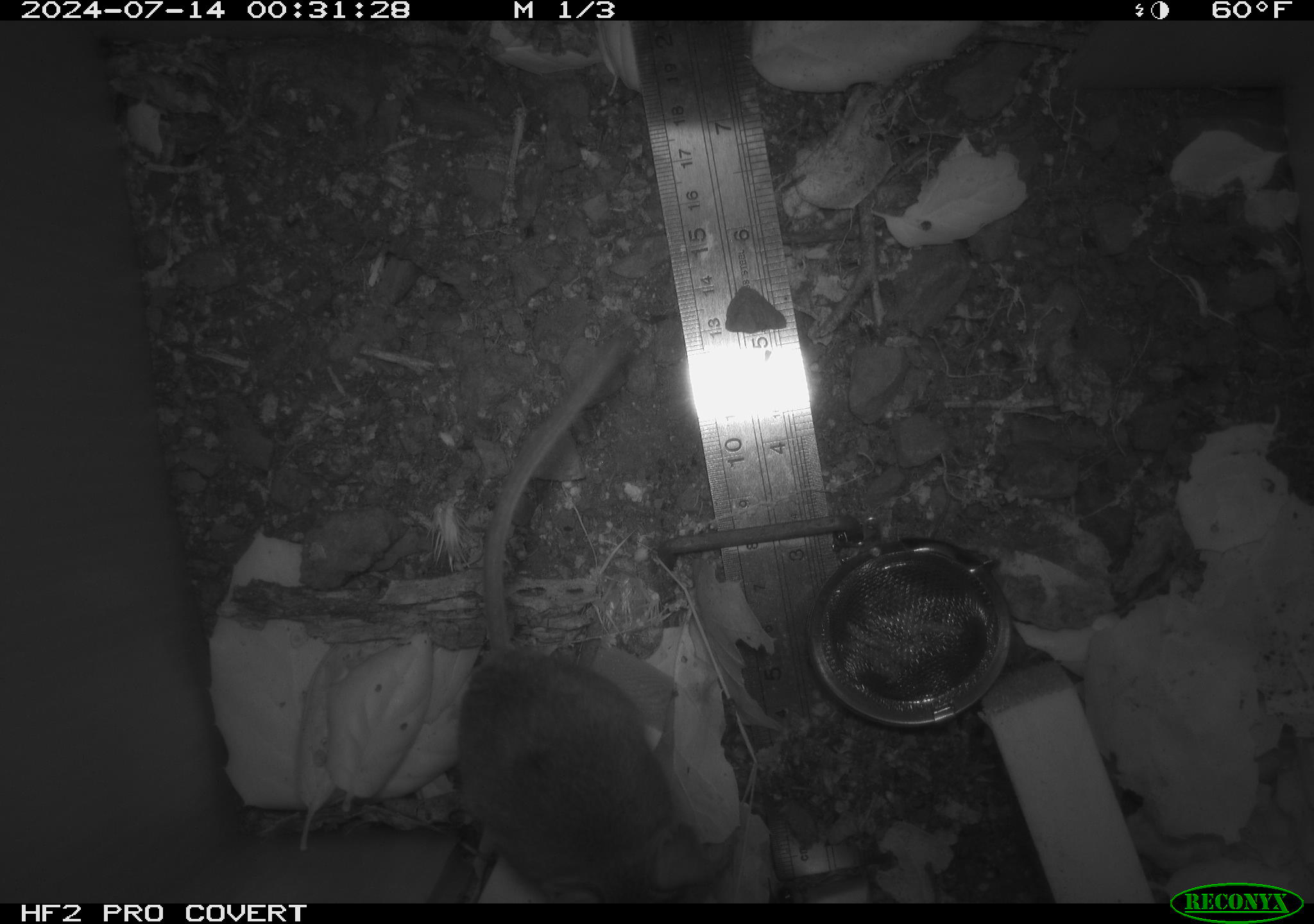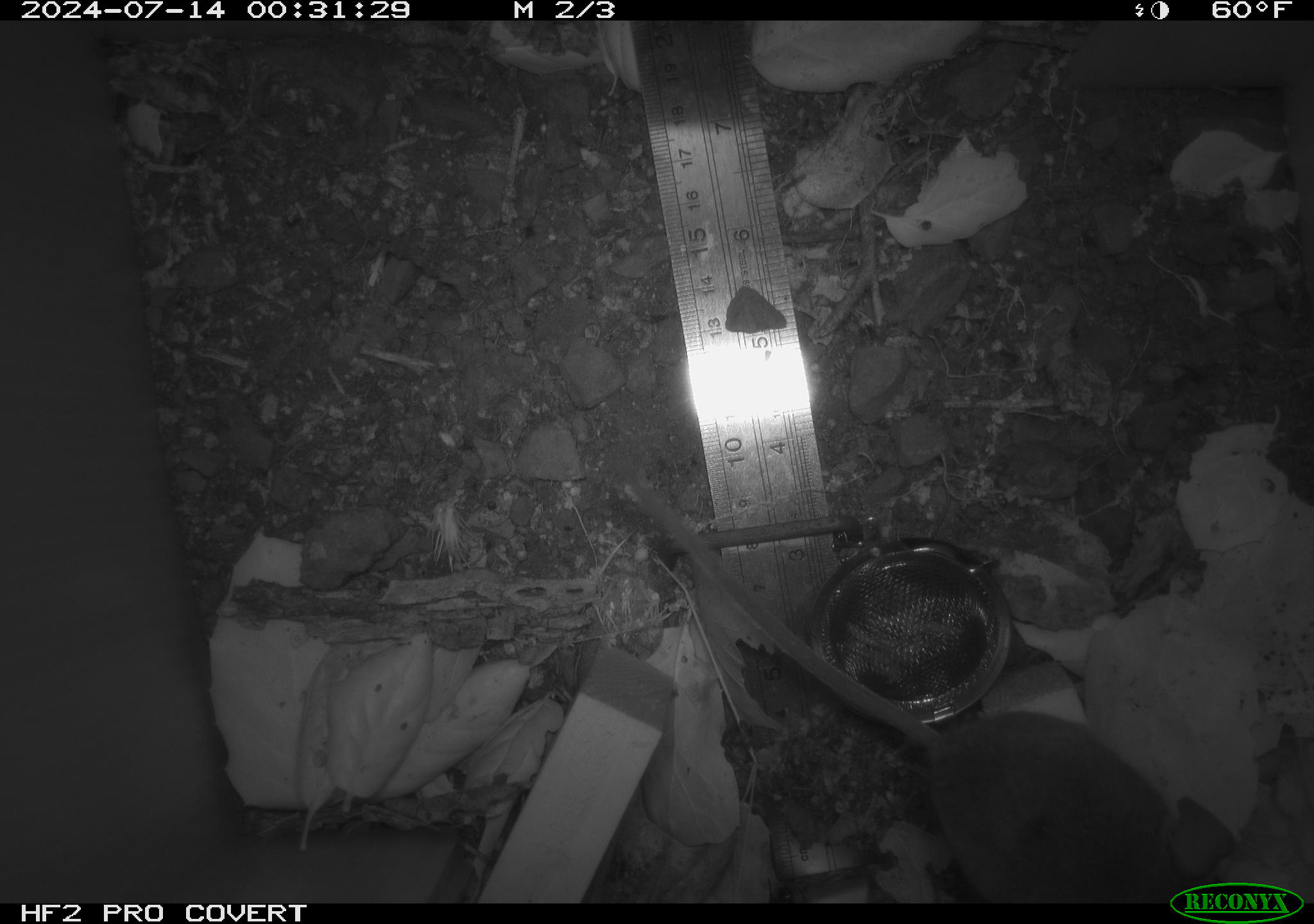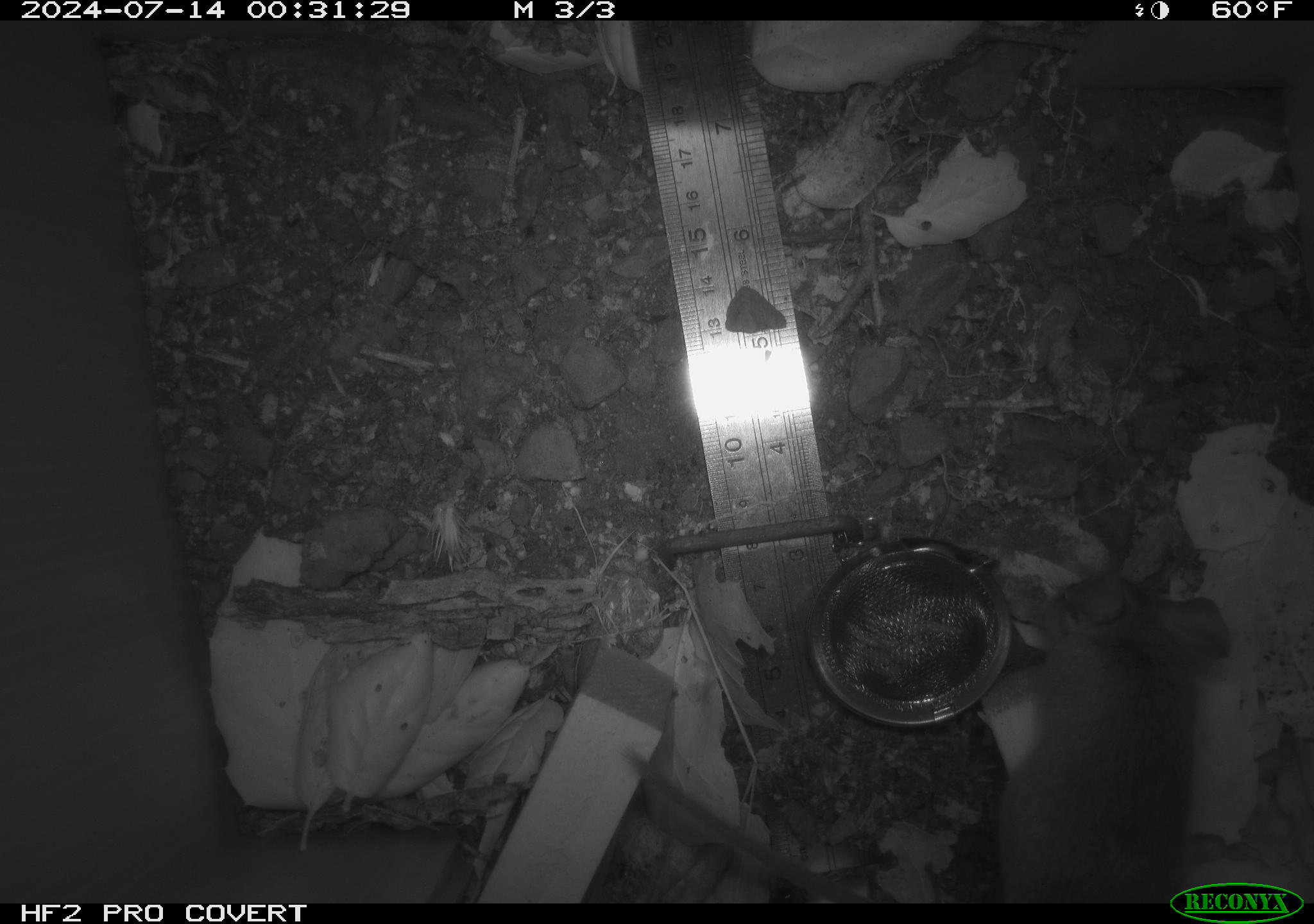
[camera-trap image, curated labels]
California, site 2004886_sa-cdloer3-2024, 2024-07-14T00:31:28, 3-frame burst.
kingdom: Animalia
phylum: Chordata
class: Mammalia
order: Rodentia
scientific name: Rodentia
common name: rodent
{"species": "rodent (Rodentia)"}